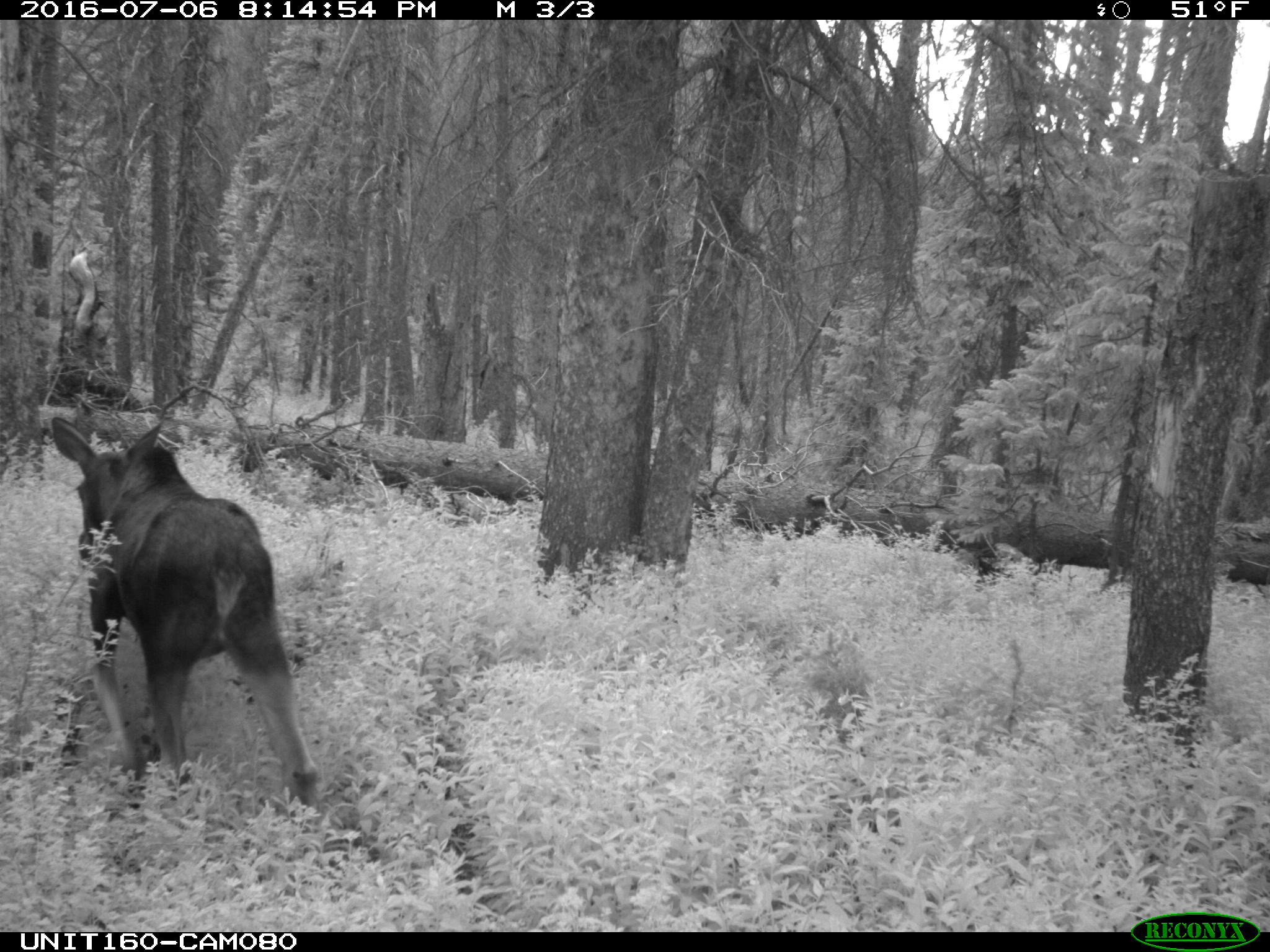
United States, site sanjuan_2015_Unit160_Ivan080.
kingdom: Animalia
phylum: Chordata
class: Mammalia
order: Artiodactyla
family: Cervidae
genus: Alces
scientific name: Alces alces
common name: moose